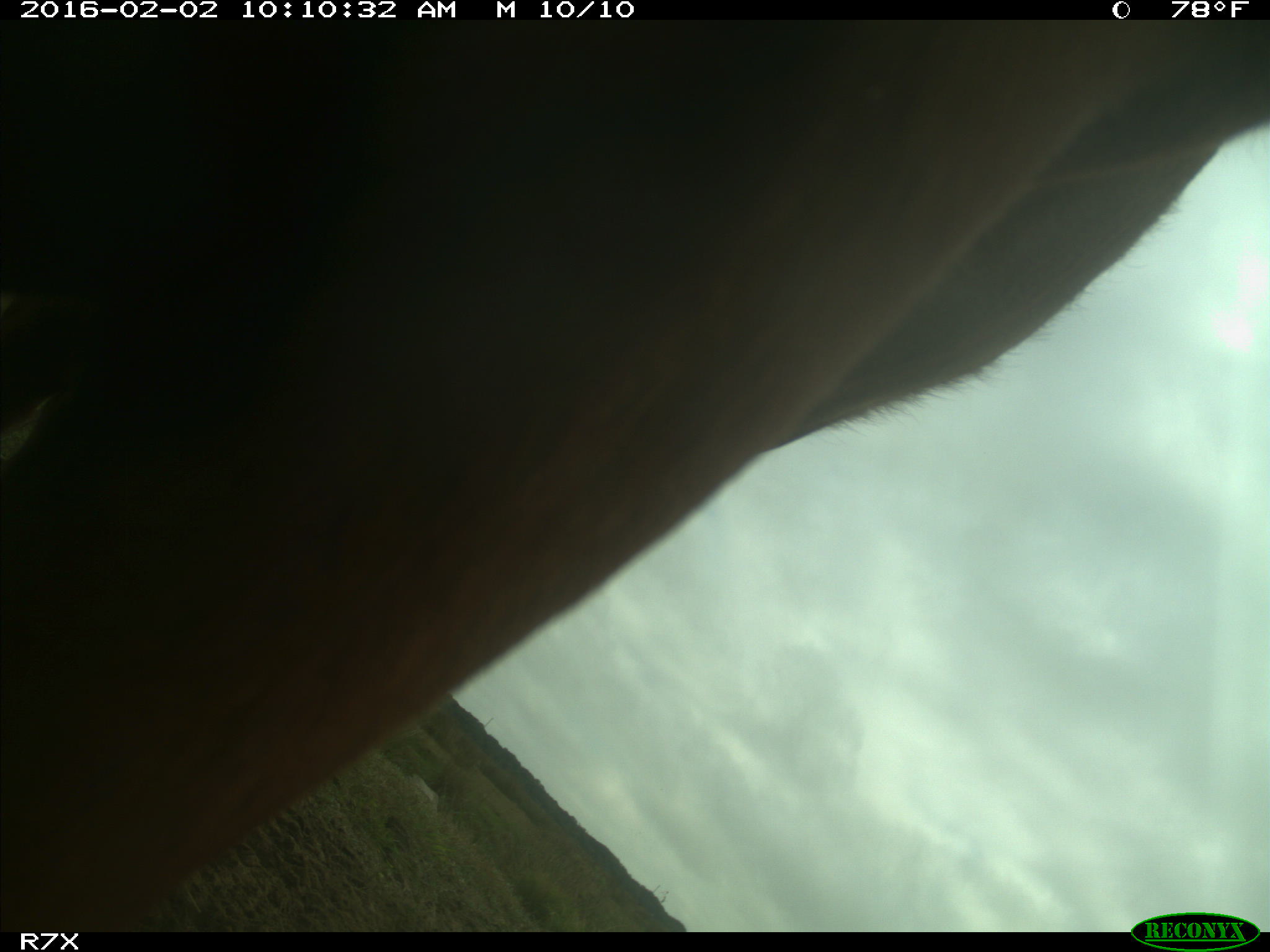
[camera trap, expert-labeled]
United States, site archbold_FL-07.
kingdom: Animalia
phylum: Chordata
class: Mammalia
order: Artiodactyla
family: Bovidae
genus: Bos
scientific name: Bos taurus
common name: domestic cow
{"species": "Bos taurus (domestic cow)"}